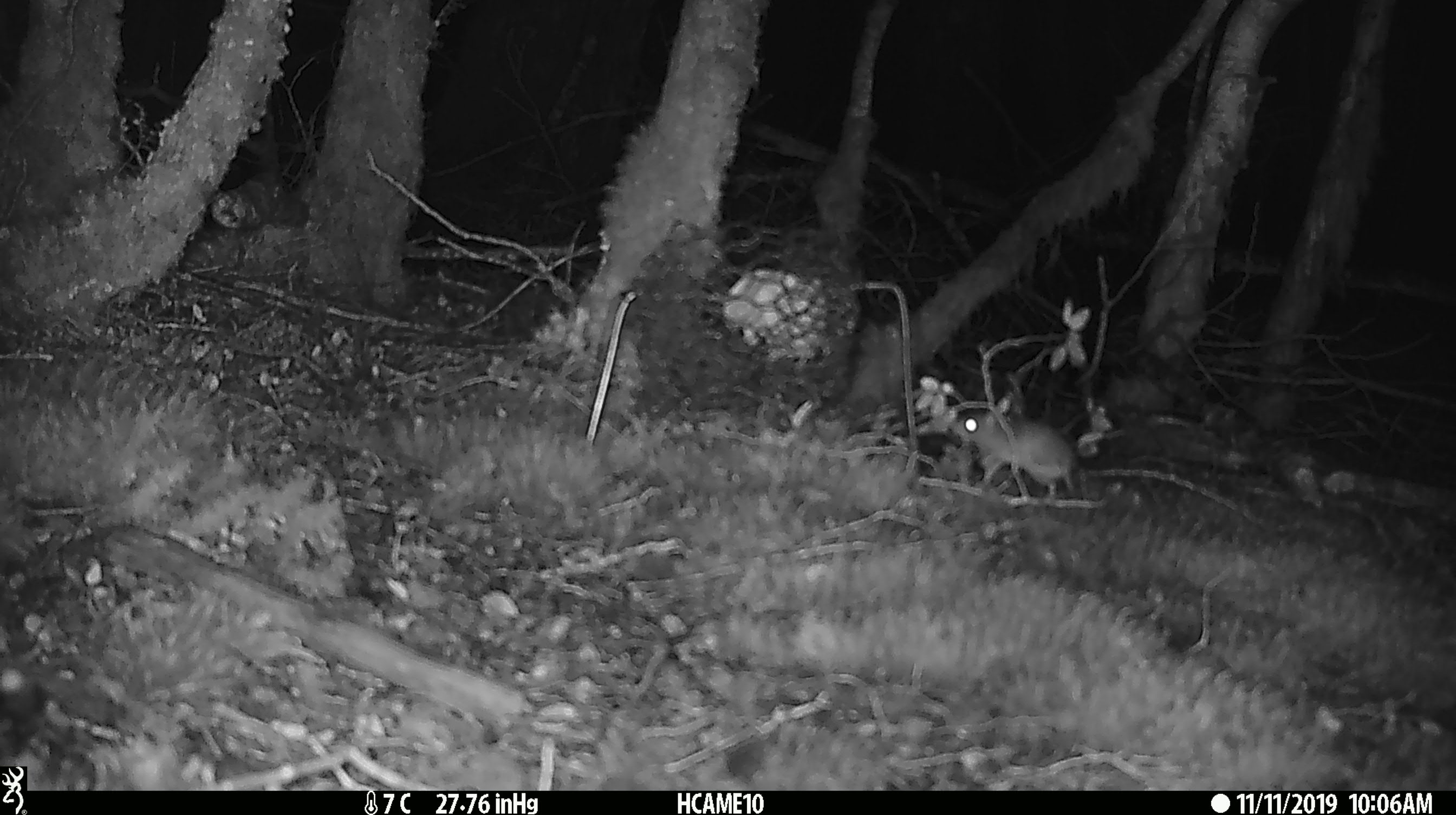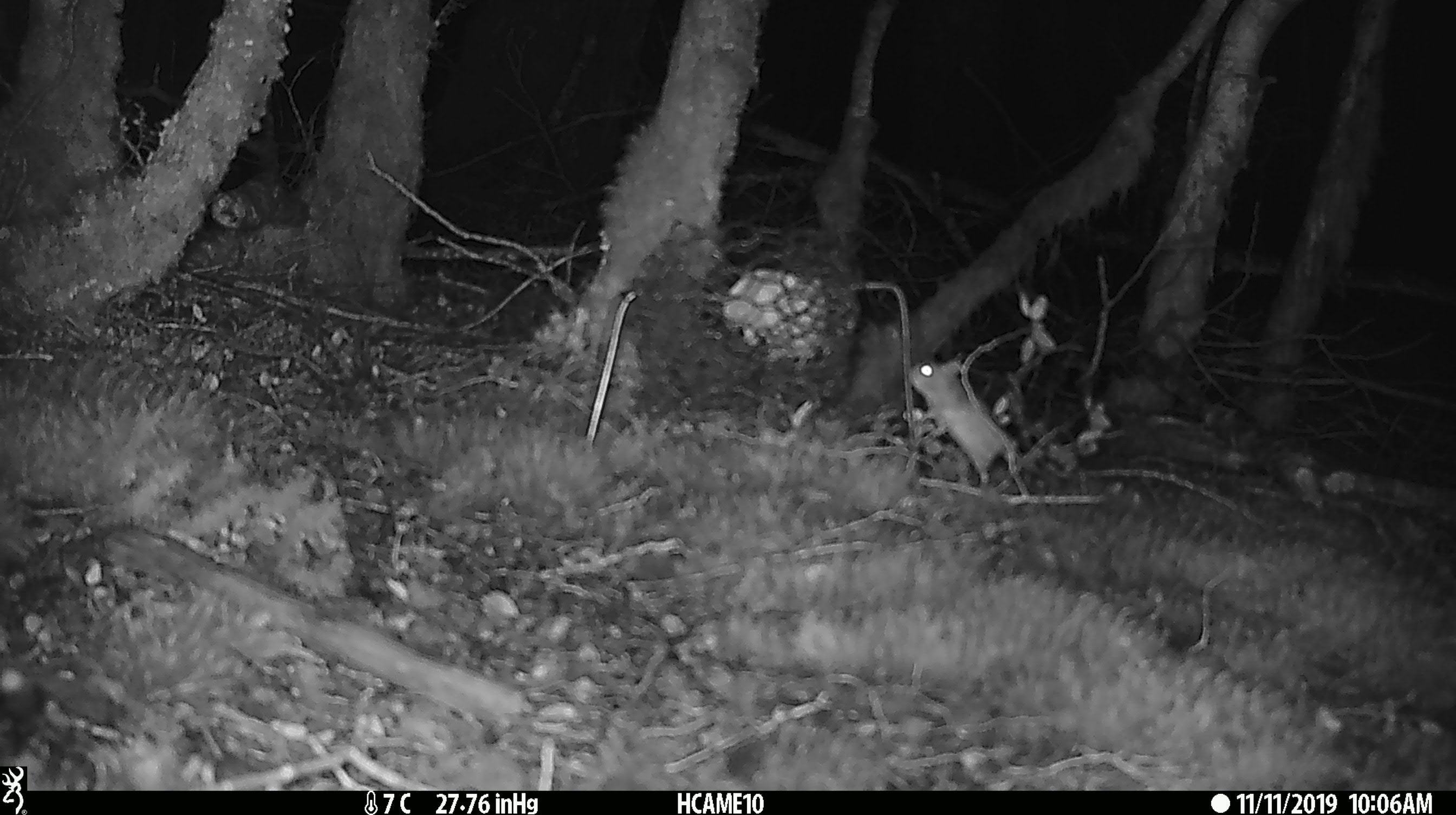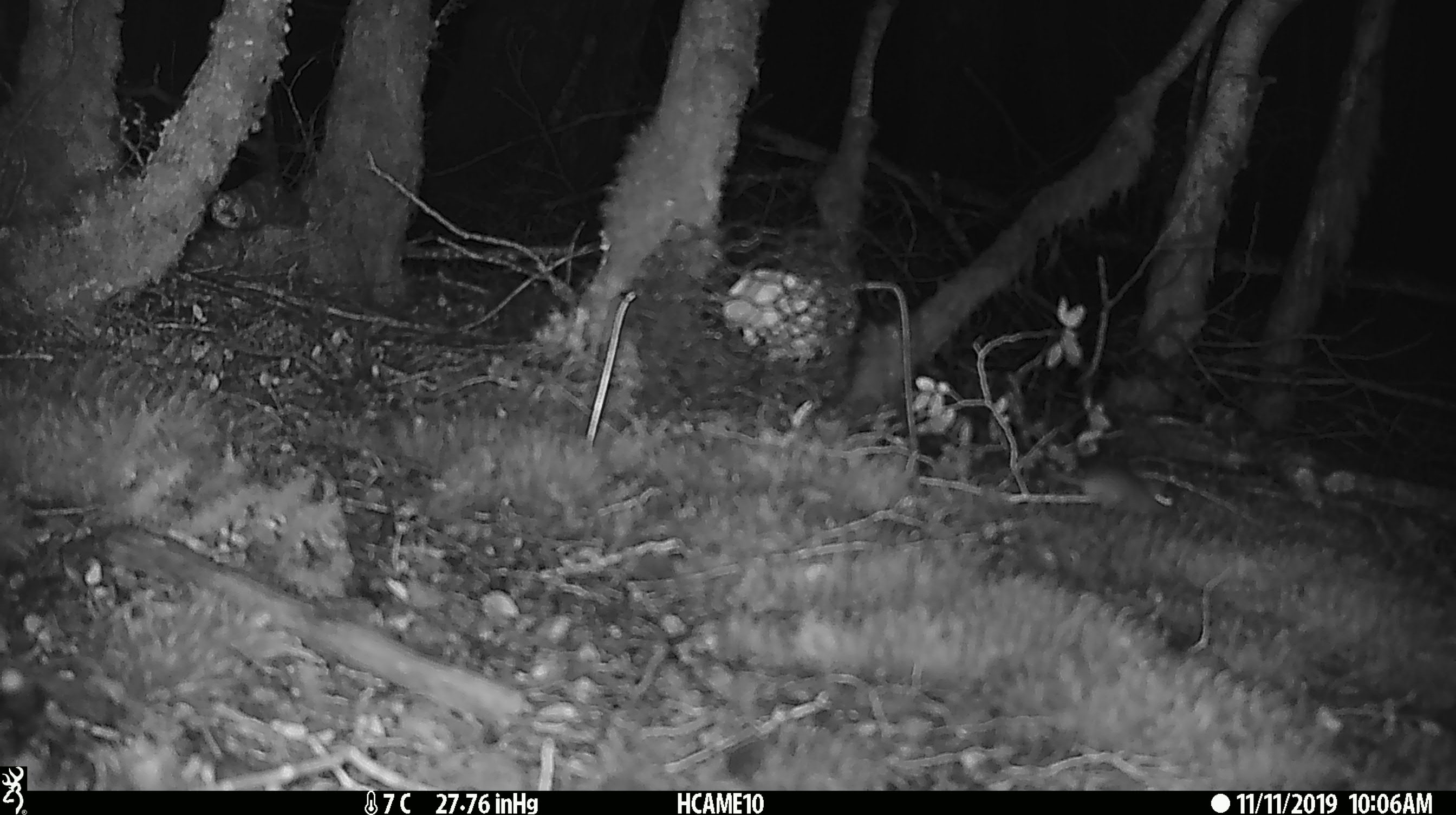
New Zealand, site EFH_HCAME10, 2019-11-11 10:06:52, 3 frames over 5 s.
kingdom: Animalia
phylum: Chordata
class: Mammalia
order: Rodentia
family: Muridae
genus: Mus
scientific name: Mus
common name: mouse